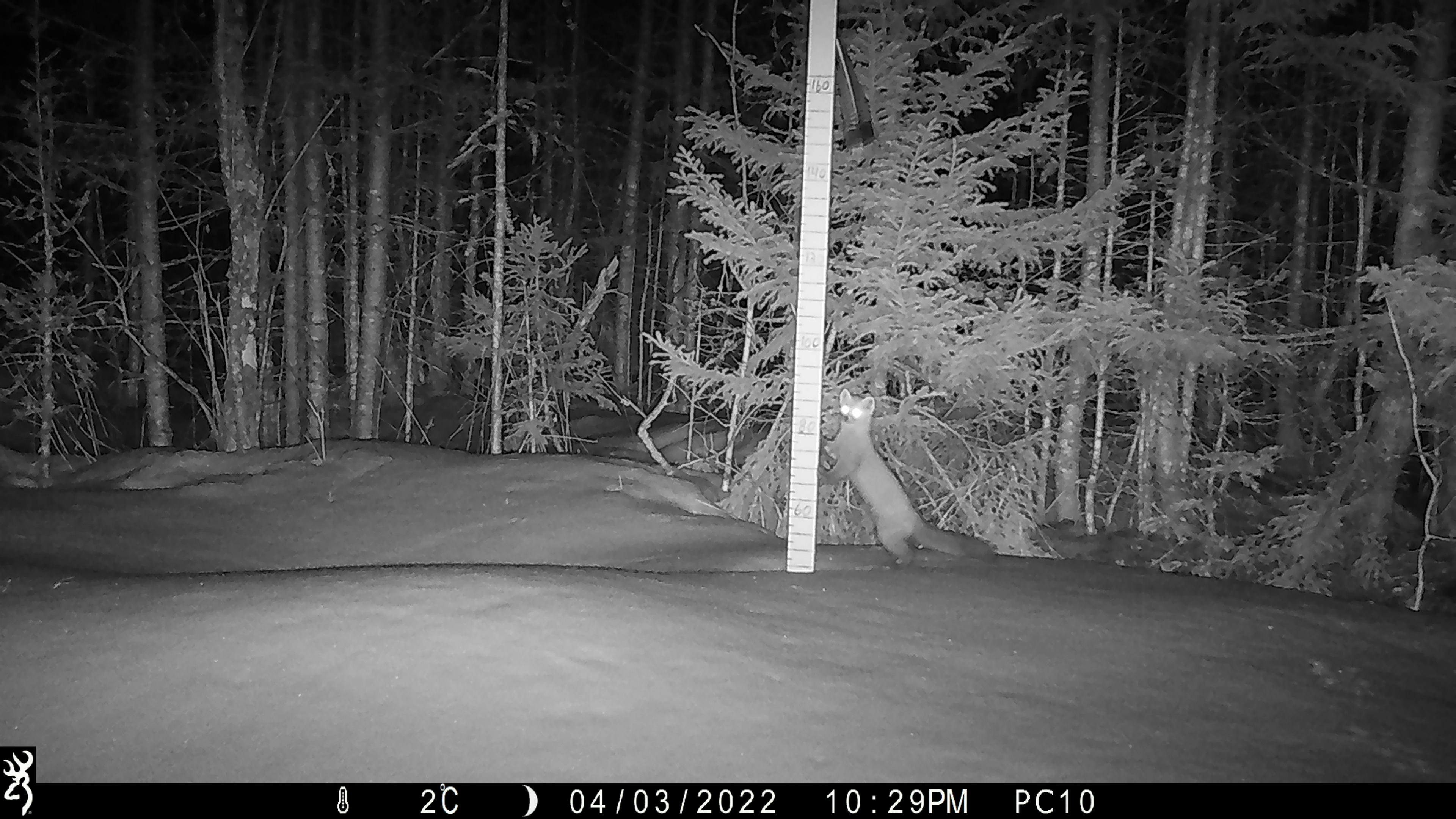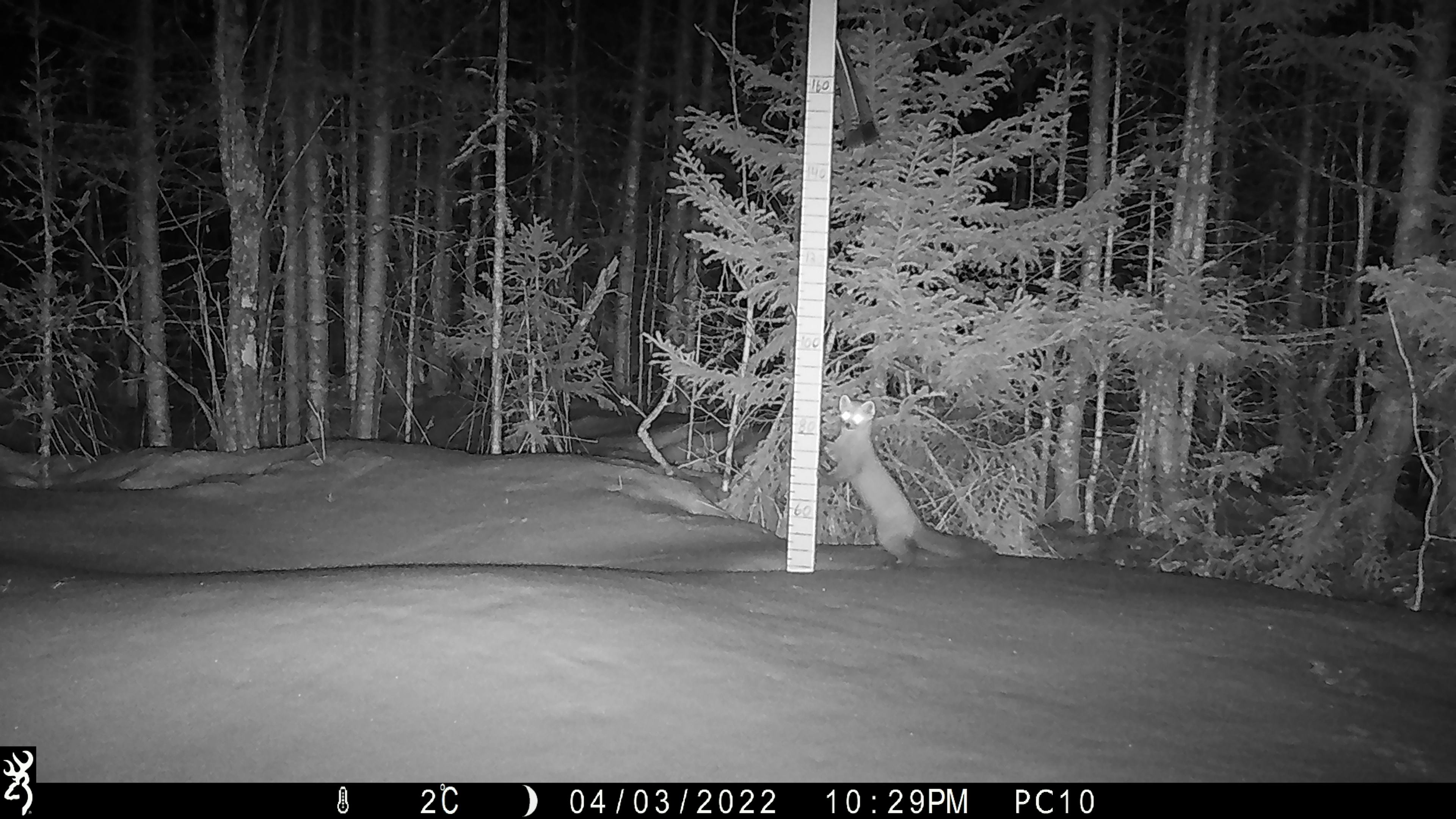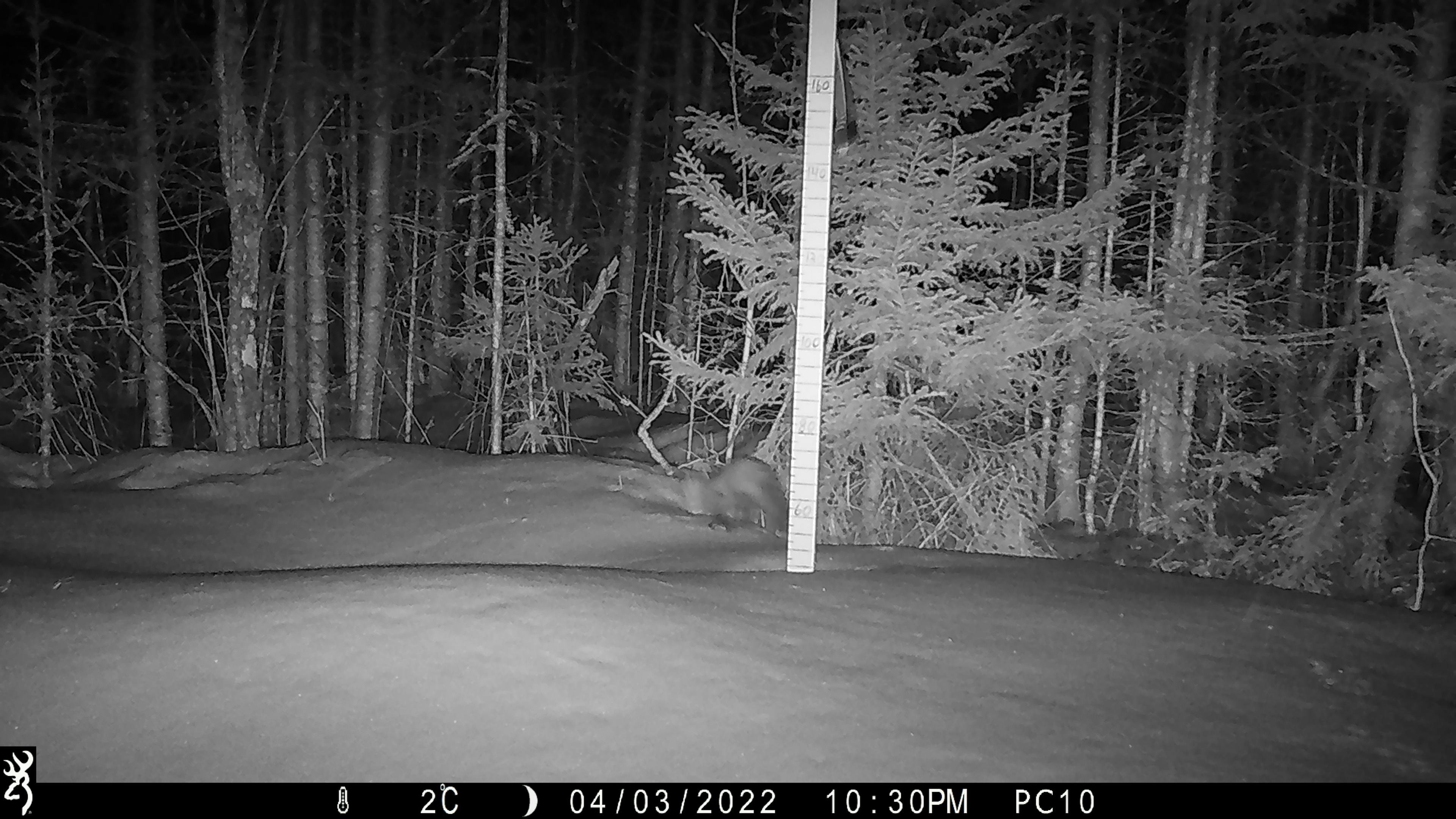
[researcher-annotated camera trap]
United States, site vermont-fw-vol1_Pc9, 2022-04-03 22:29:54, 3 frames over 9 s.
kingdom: Animalia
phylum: Chordata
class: Mammalia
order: Carnivora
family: Mustelidae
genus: Martes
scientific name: Martes americana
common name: american marten